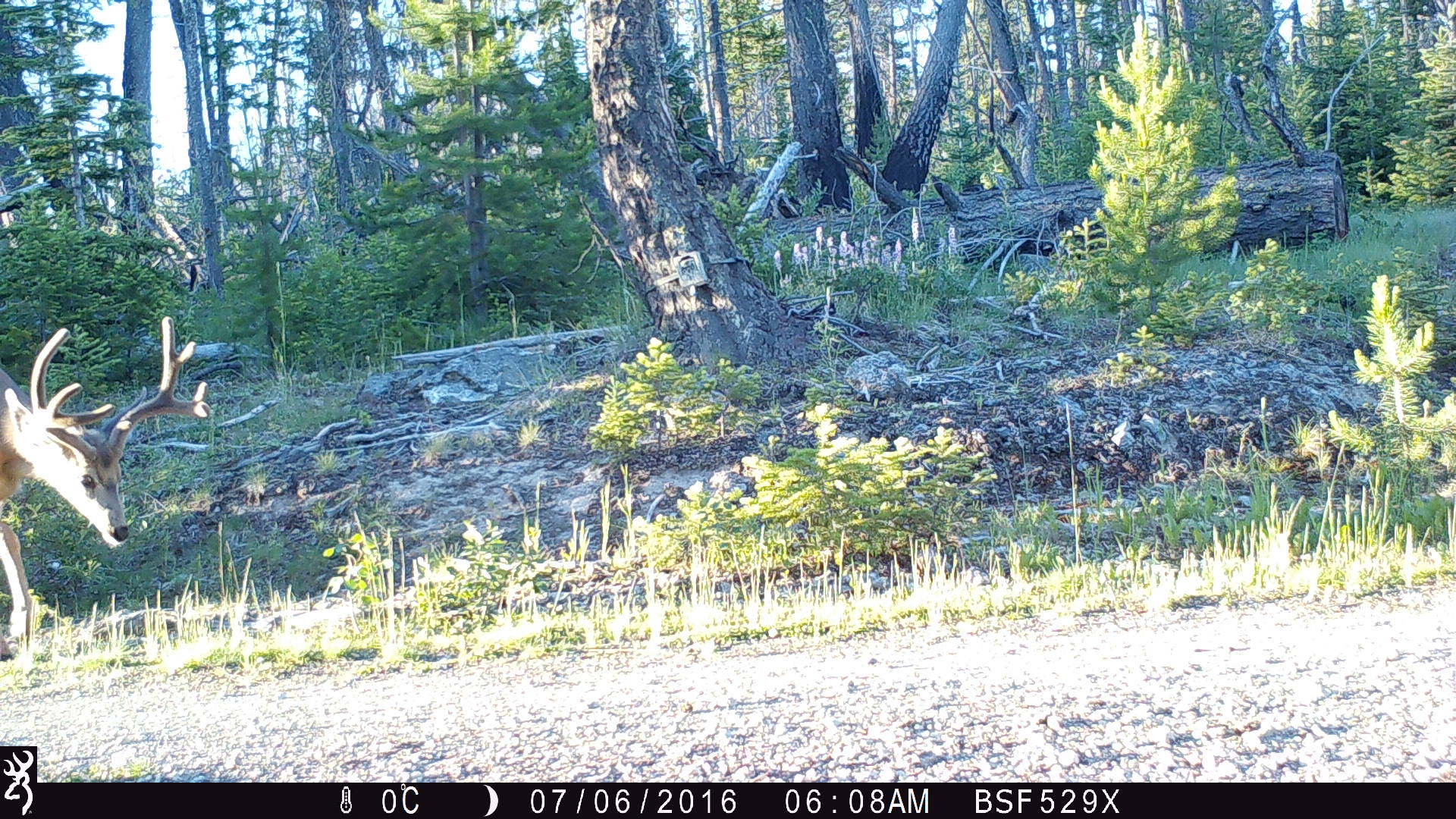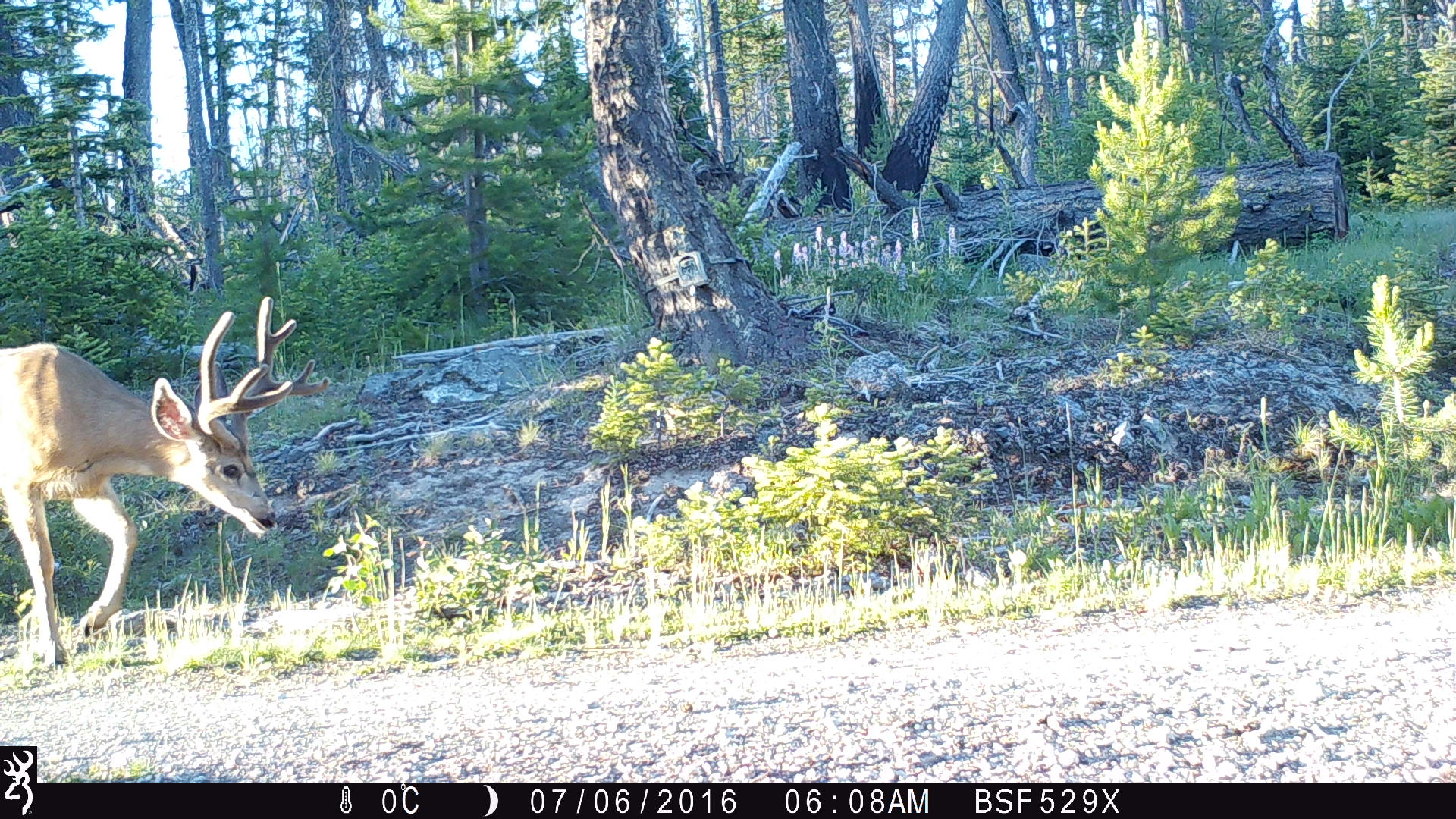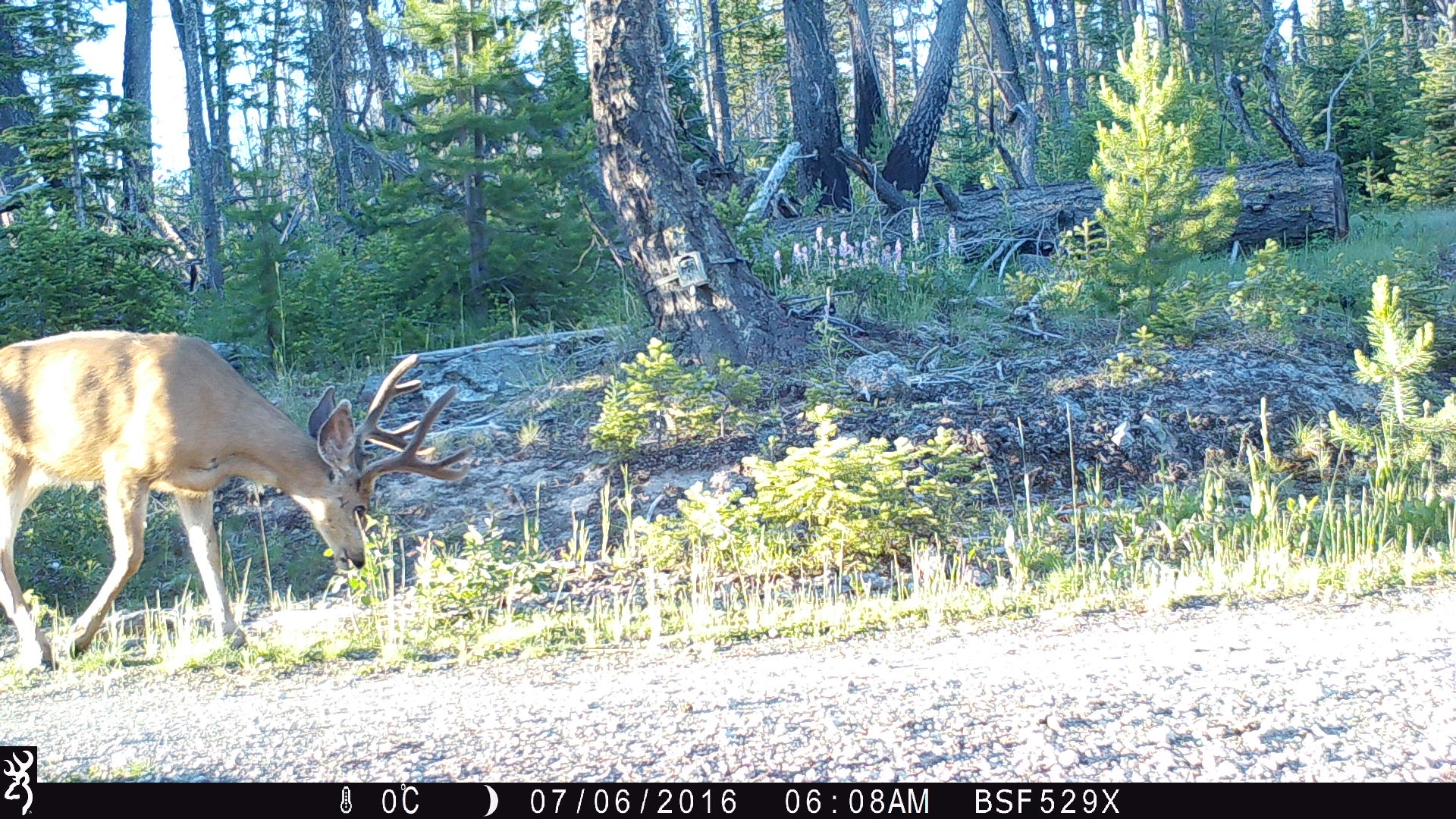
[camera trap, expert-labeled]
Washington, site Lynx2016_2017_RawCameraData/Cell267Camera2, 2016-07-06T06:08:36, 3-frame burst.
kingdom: Animalia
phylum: Chordata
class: Mammalia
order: Artiodactyla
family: Cervidae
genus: Odocoileus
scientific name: Odocoileus hemionus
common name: mule deer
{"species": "Odocoileus hemionus (mule deer)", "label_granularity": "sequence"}